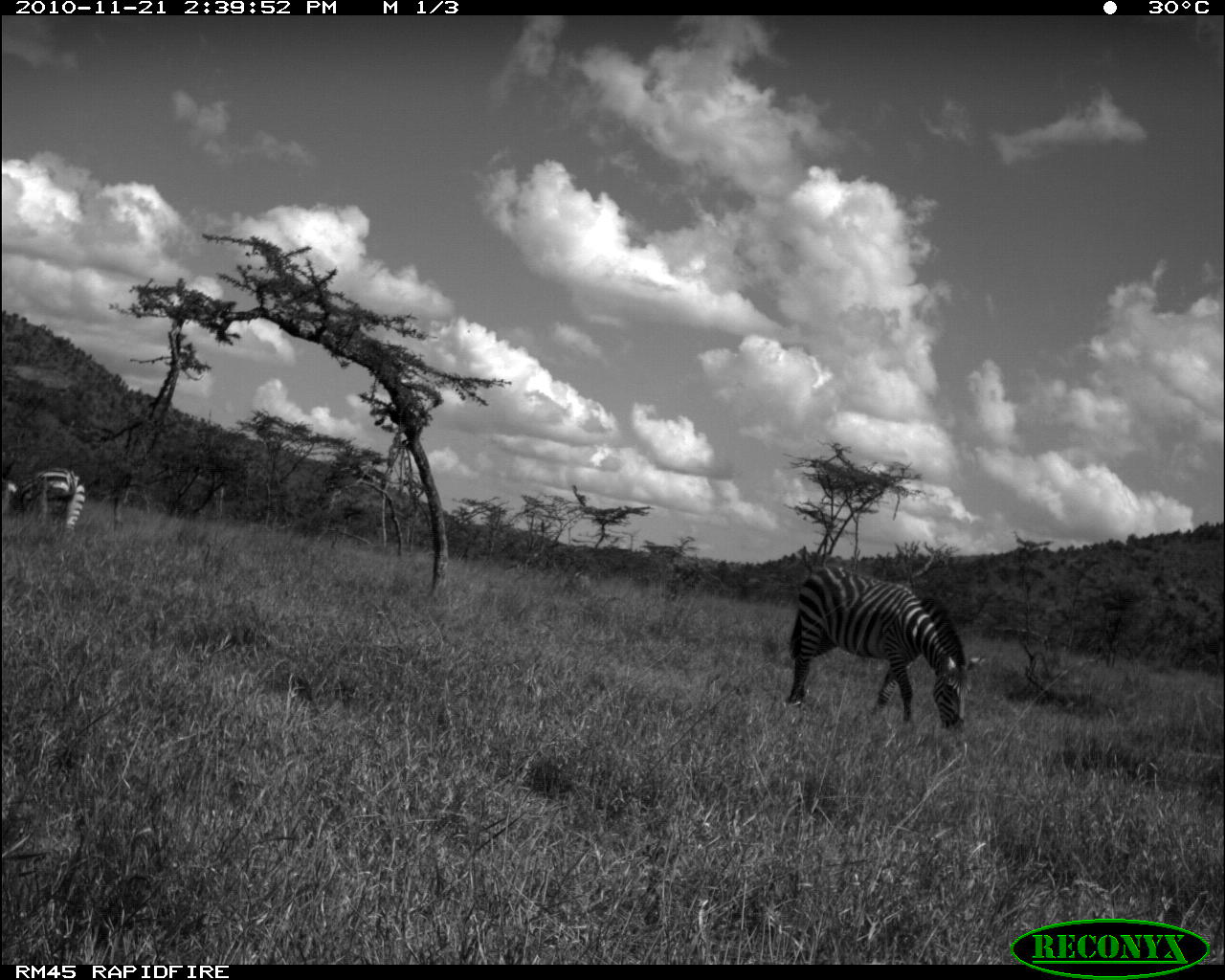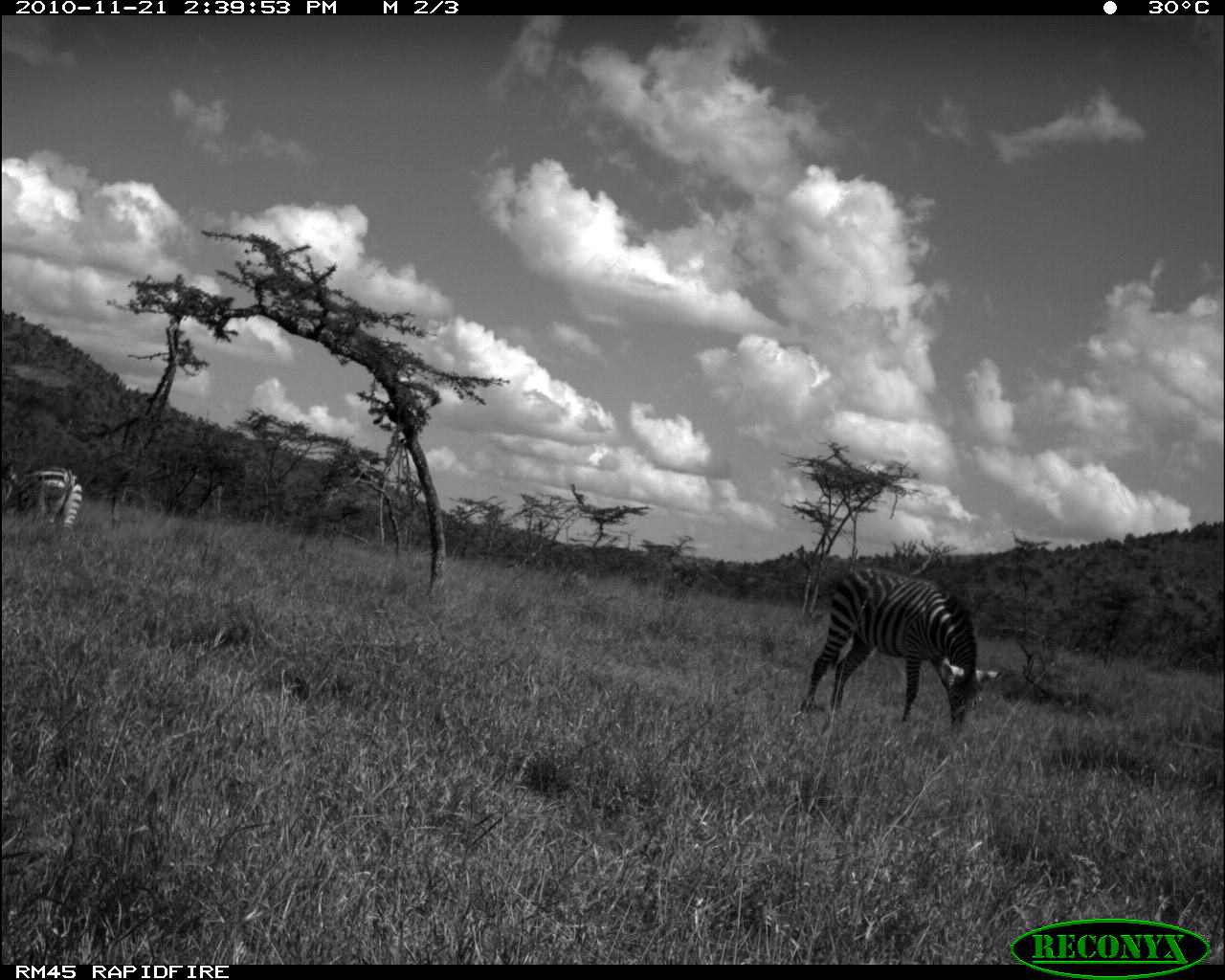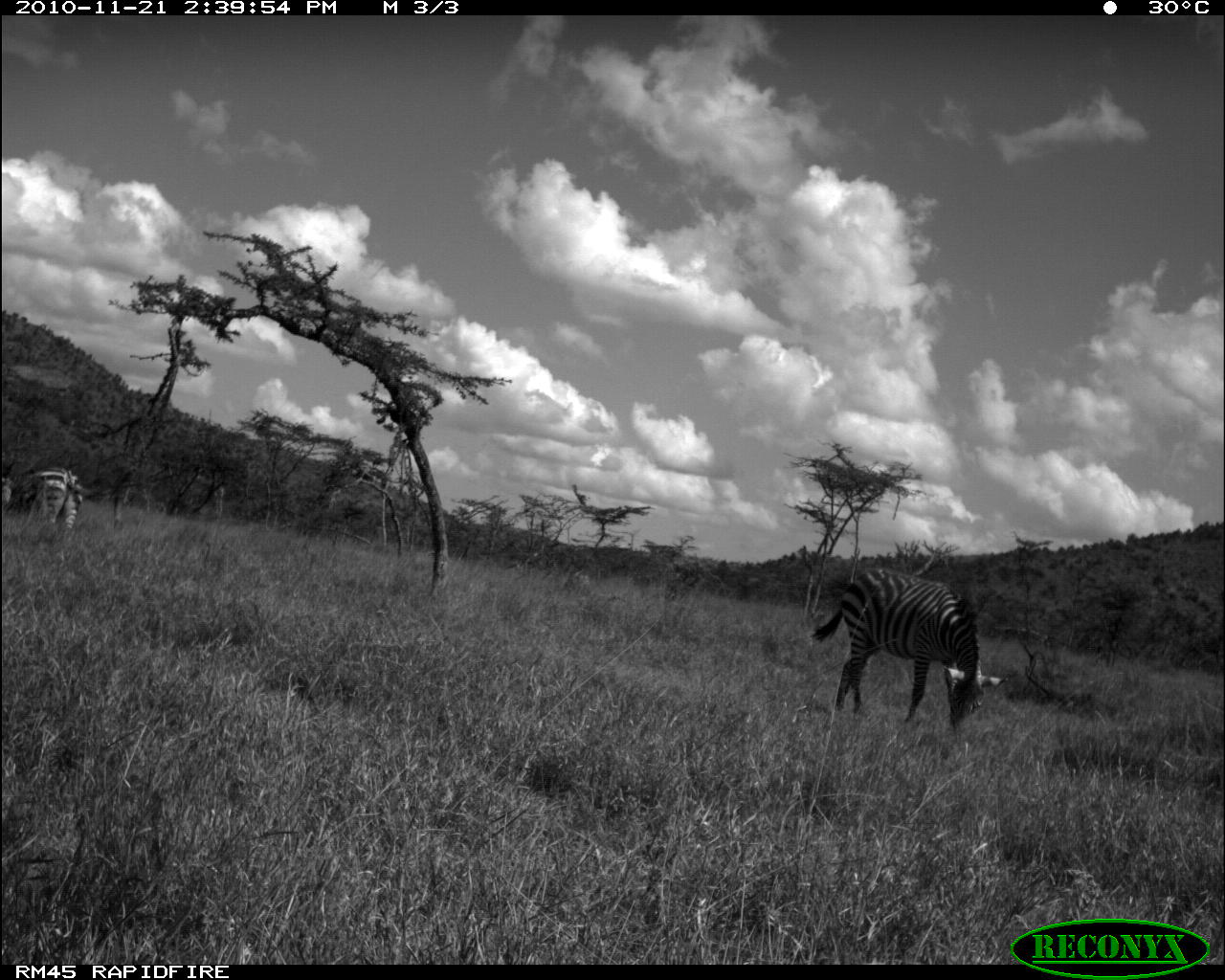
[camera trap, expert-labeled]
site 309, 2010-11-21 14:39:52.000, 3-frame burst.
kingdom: Animalia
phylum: Chordata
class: Mammalia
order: Perissodactyla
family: Equidae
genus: Equus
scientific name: Equus quagga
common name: plains zebra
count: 2